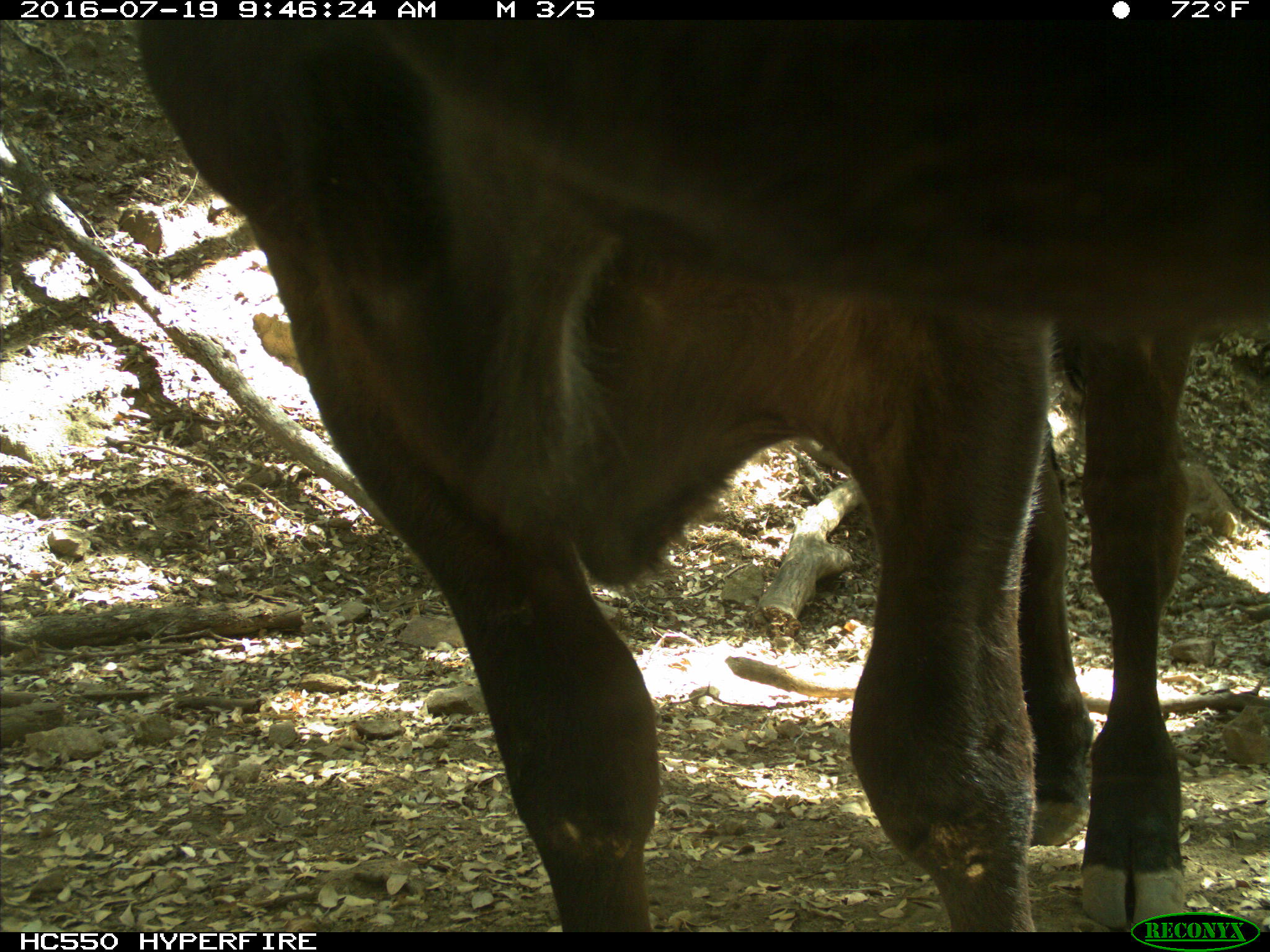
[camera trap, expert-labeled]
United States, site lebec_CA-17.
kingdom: Animalia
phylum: Chordata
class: Mammalia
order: Artiodactyla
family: Bovidae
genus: Bos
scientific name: Bos taurus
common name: domestic cow